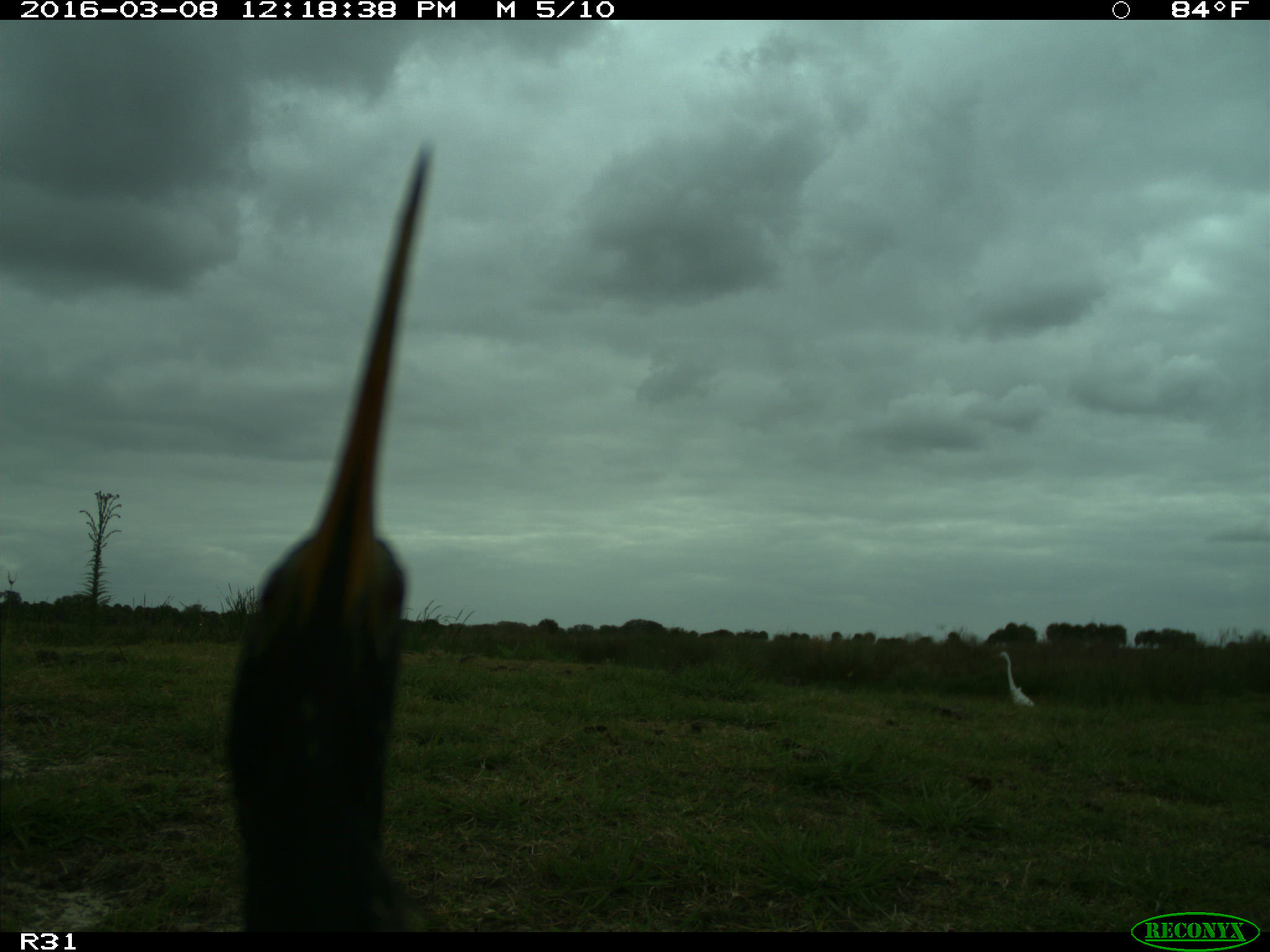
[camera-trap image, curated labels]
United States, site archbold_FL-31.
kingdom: Animalia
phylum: Chordata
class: Aves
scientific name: Aves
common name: birds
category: unidentified bird